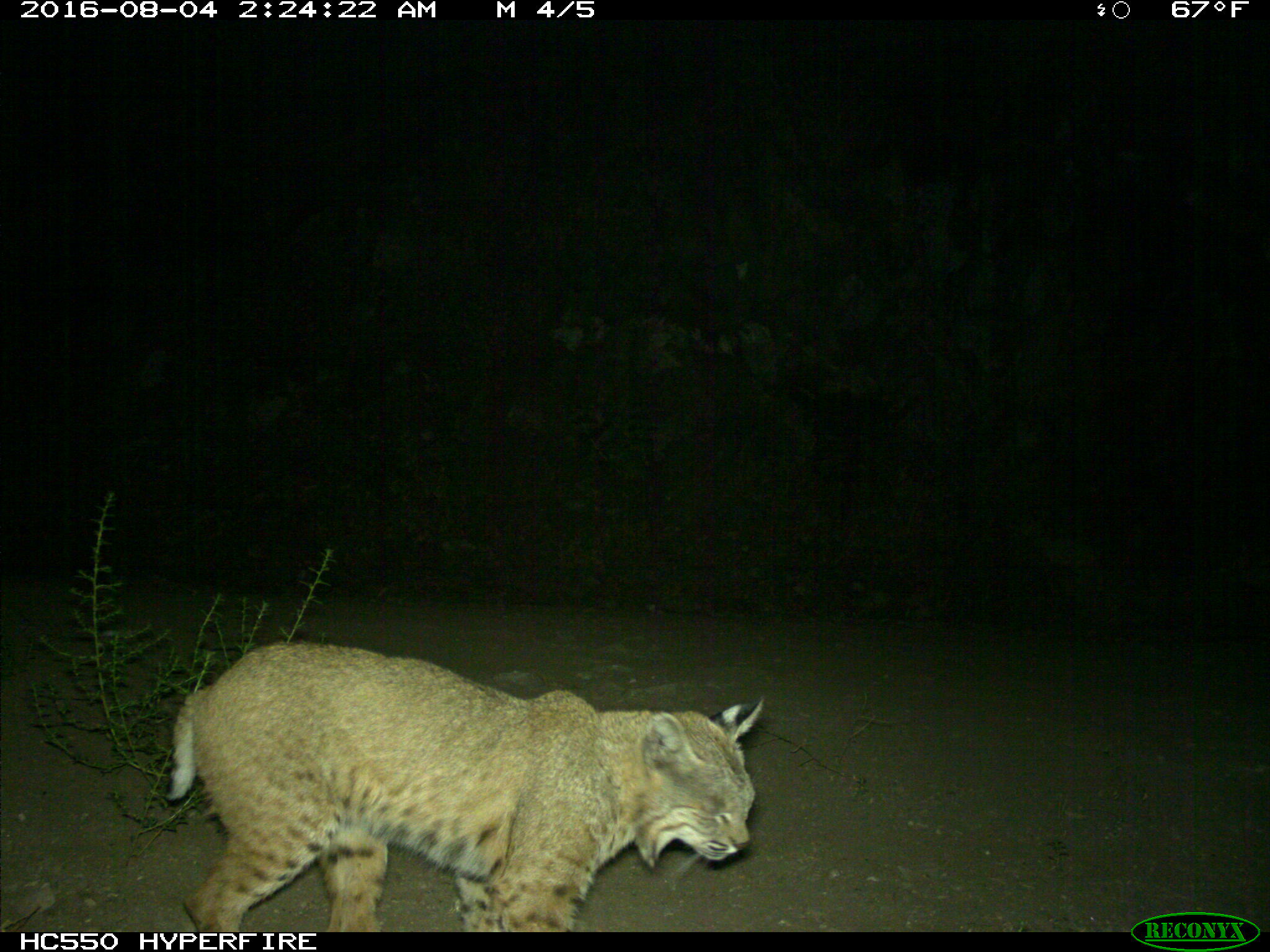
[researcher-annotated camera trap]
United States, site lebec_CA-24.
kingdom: Animalia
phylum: Chordata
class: Mammalia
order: Carnivora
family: Felidae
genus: Lynx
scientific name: Lynx rufus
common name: bobcat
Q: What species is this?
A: Lynx rufus (bobcat).